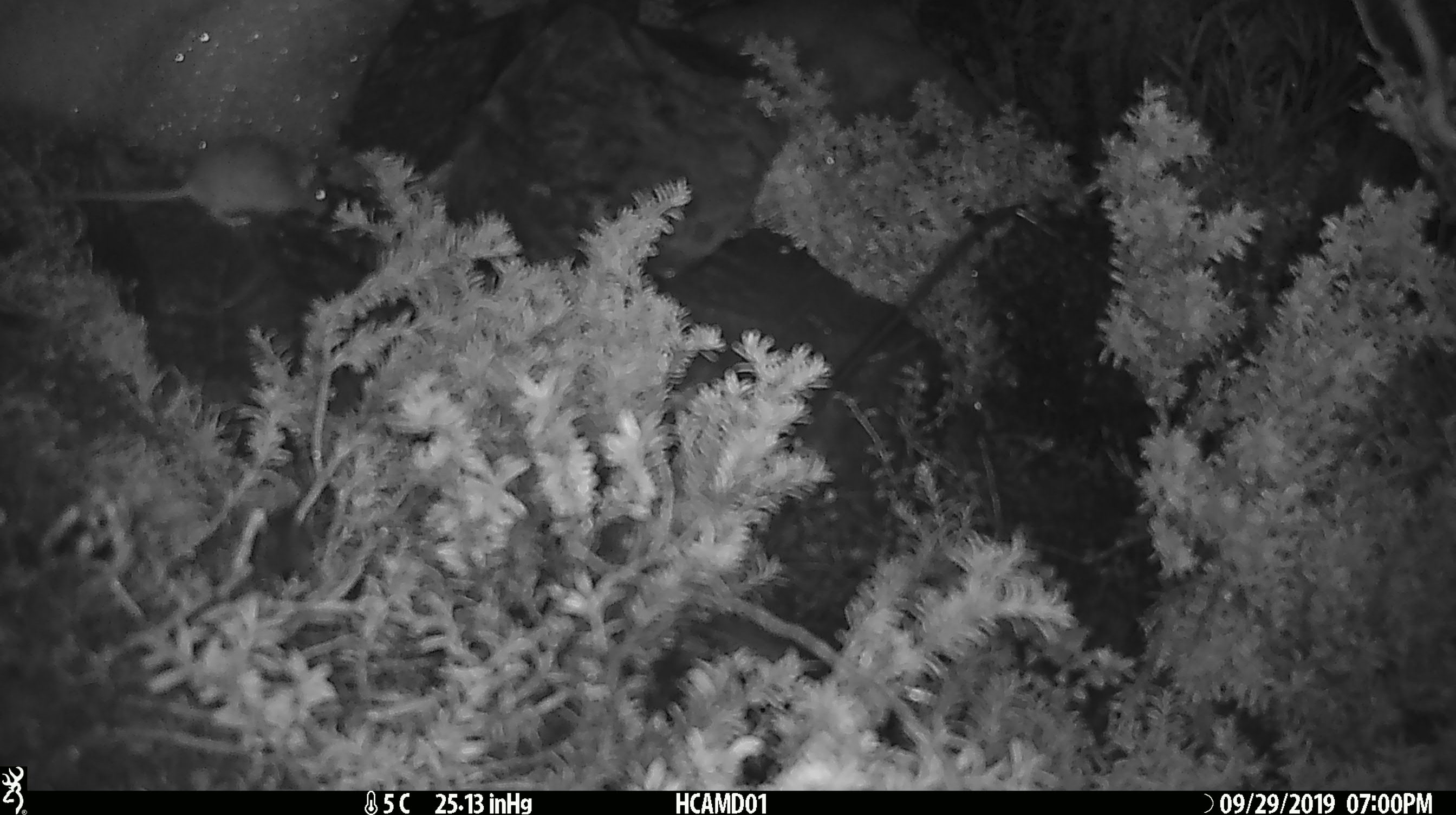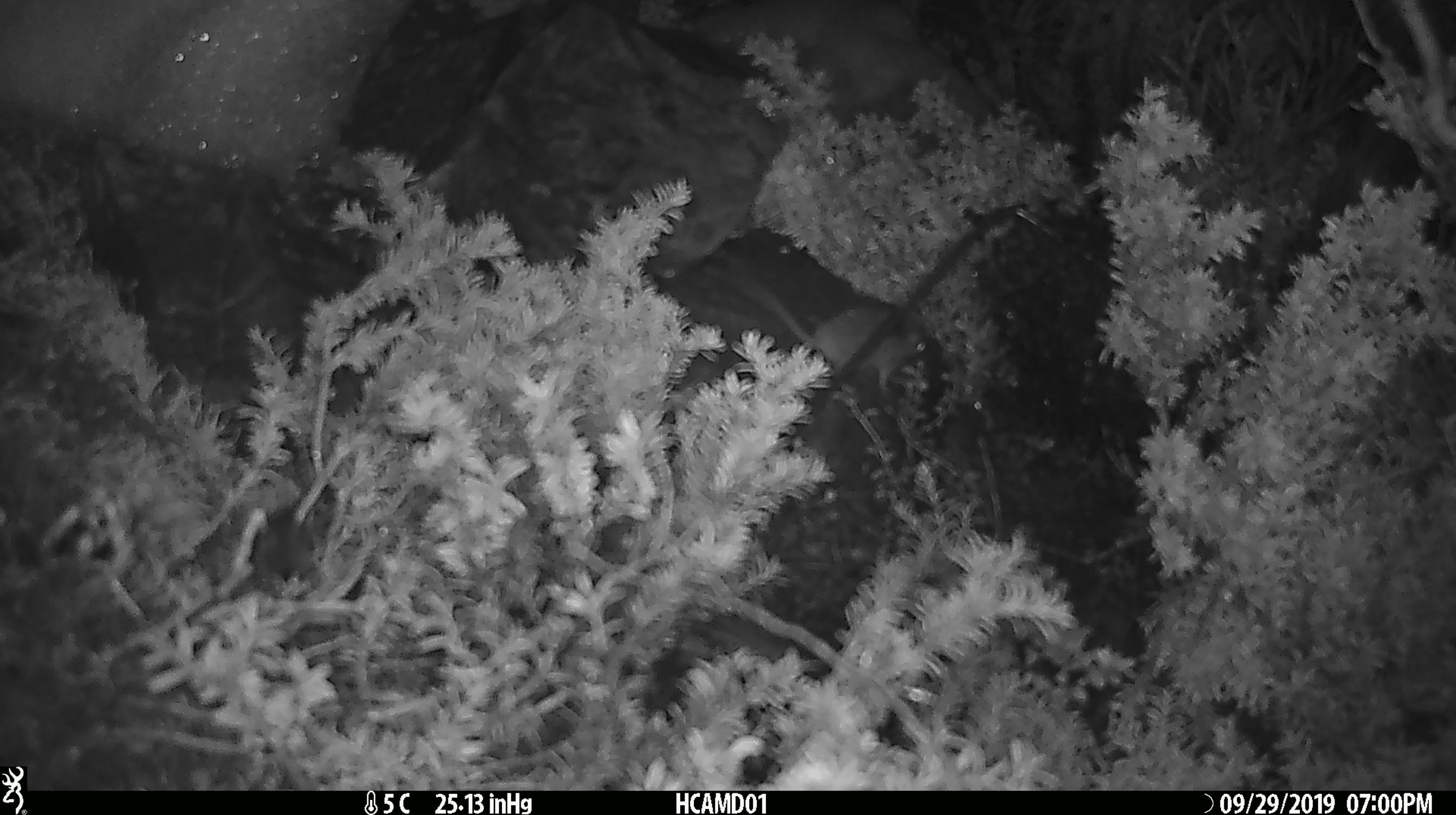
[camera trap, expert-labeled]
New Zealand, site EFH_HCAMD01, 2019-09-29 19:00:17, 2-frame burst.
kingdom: Animalia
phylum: Chordata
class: Mammalia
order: Rodentia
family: Muridae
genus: Mus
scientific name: Mus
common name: mouse